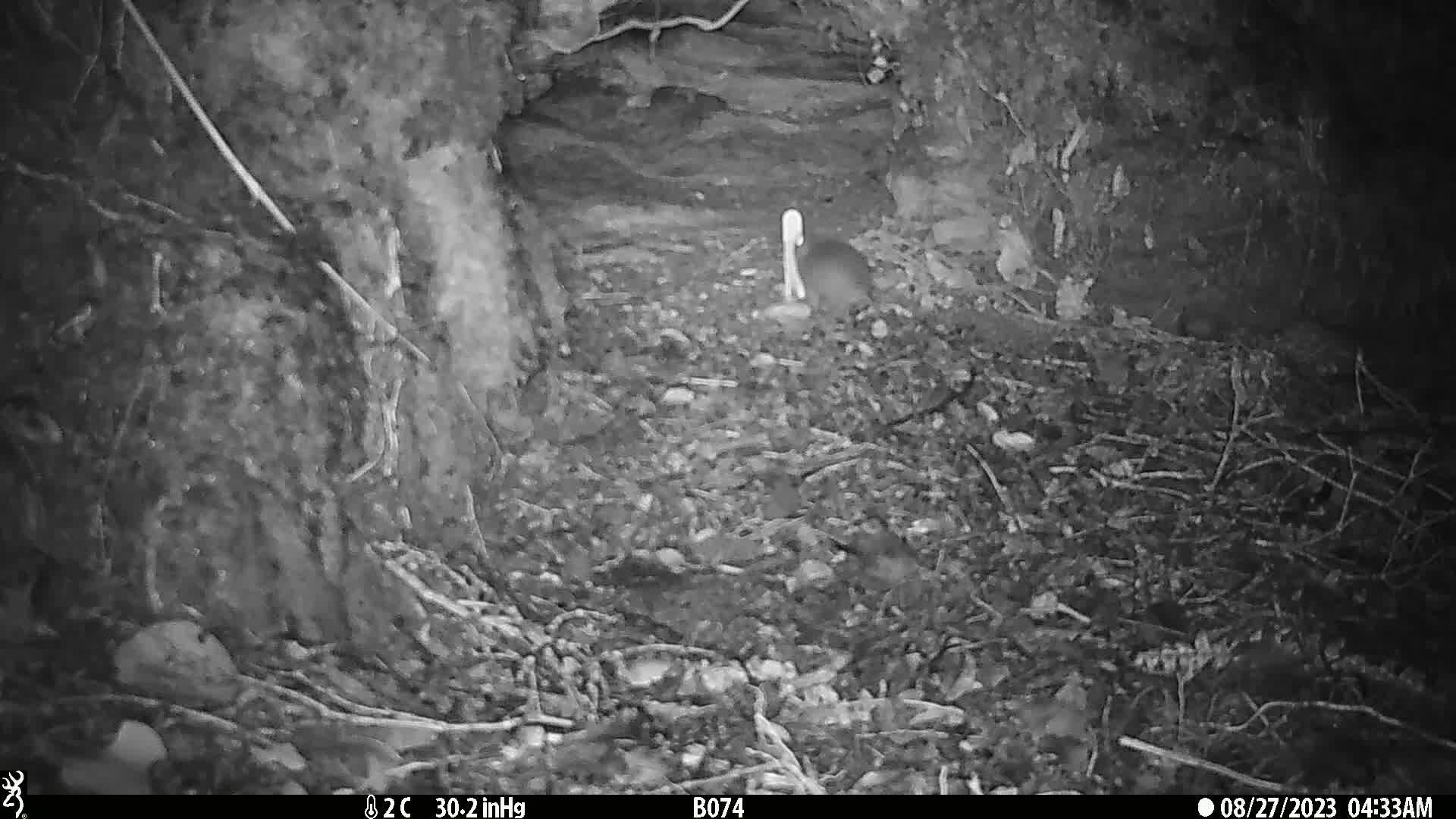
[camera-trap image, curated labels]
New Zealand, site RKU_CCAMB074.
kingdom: Animalia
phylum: Chordata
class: Mammalia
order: Rodentia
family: Muridae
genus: Rattus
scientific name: Rattus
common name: rat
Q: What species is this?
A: Rat (Rattus).